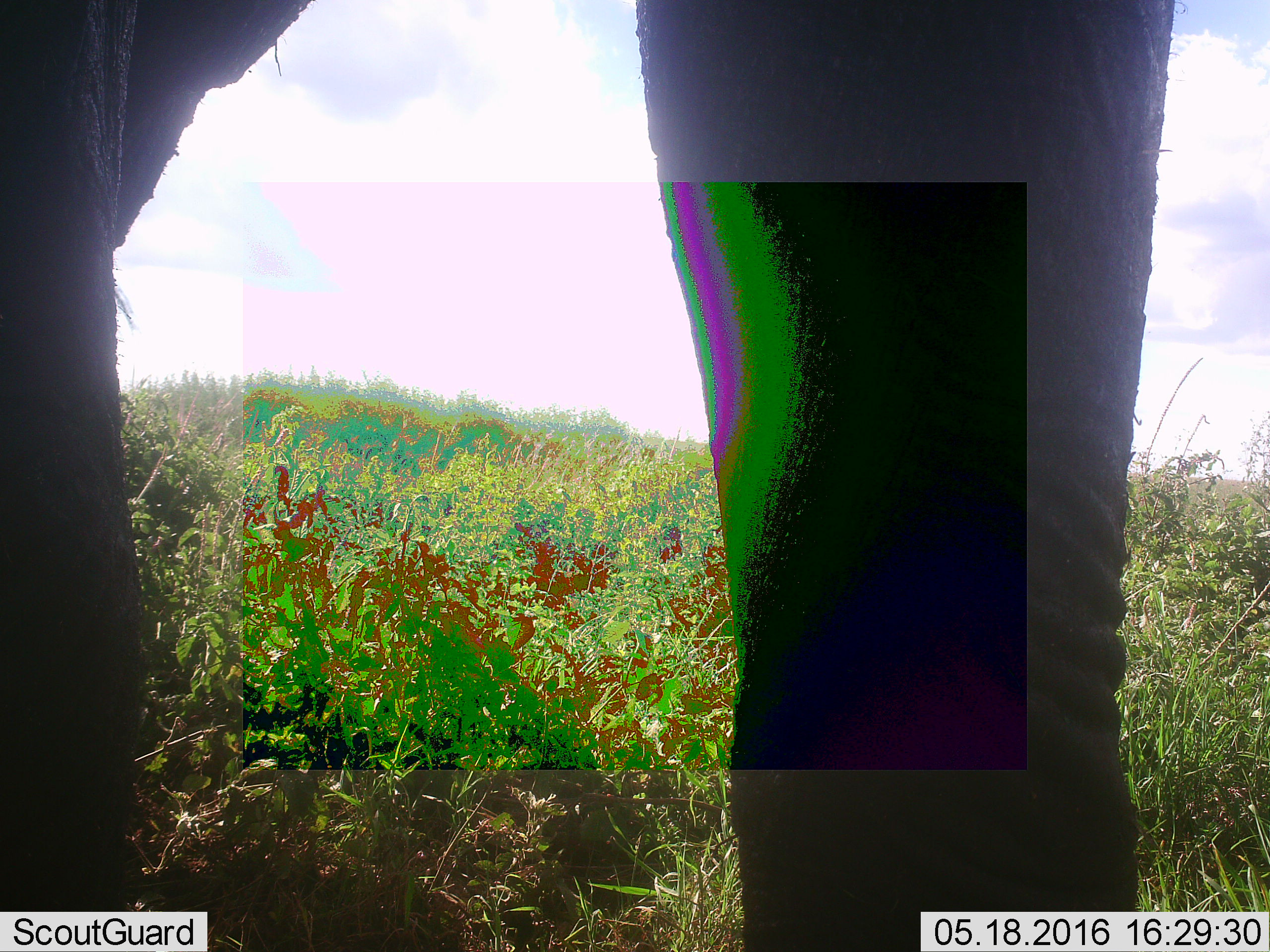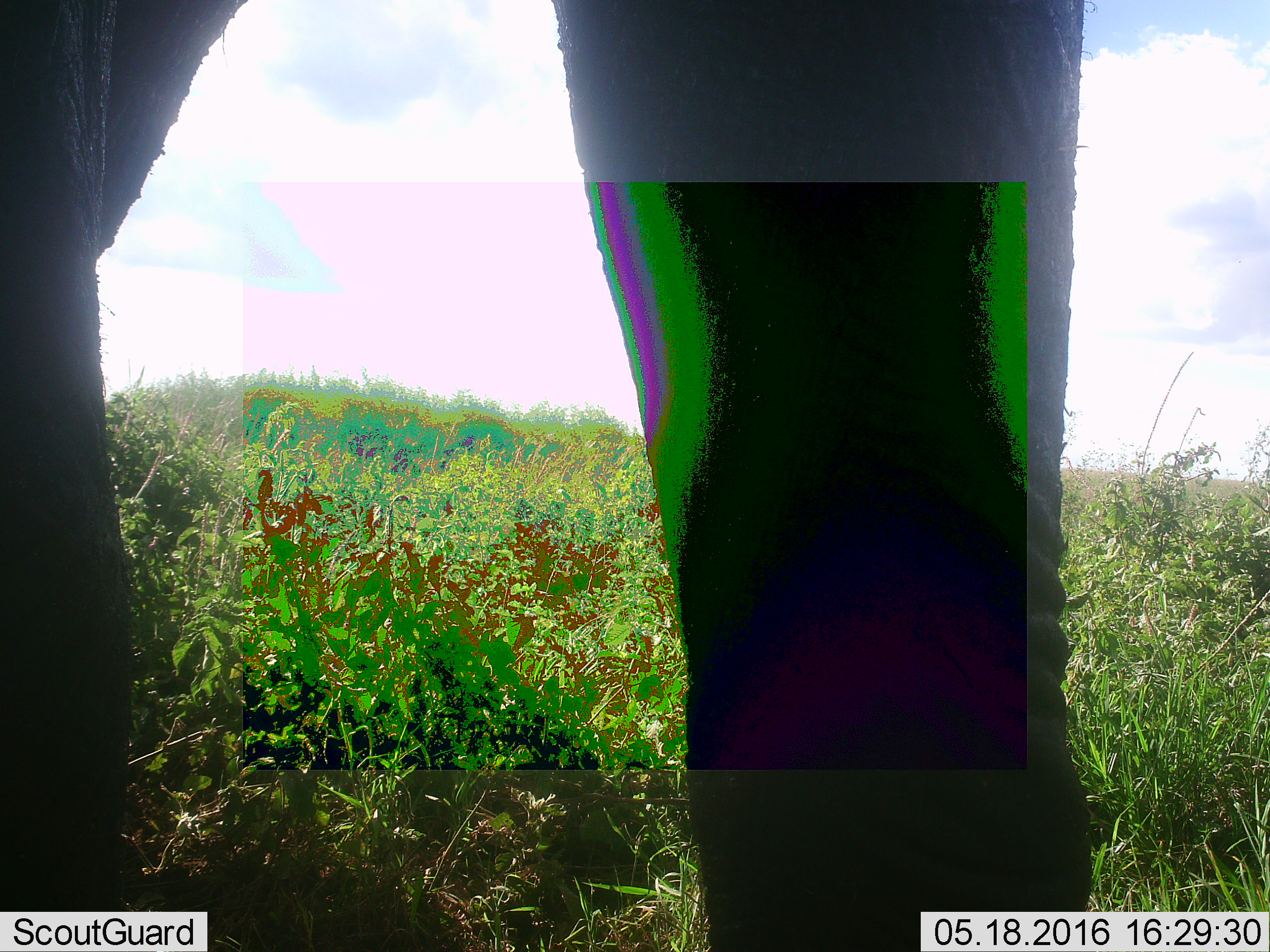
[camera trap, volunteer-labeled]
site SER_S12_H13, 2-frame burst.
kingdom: Animalia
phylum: Chordata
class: Mammalia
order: Proboscidea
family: Elephantidae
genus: Loxodonta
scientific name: Loxodonta africana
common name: african bush elephant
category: elephant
Elephant (african bush elephant) (Loxodonta africana), count 1. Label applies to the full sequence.